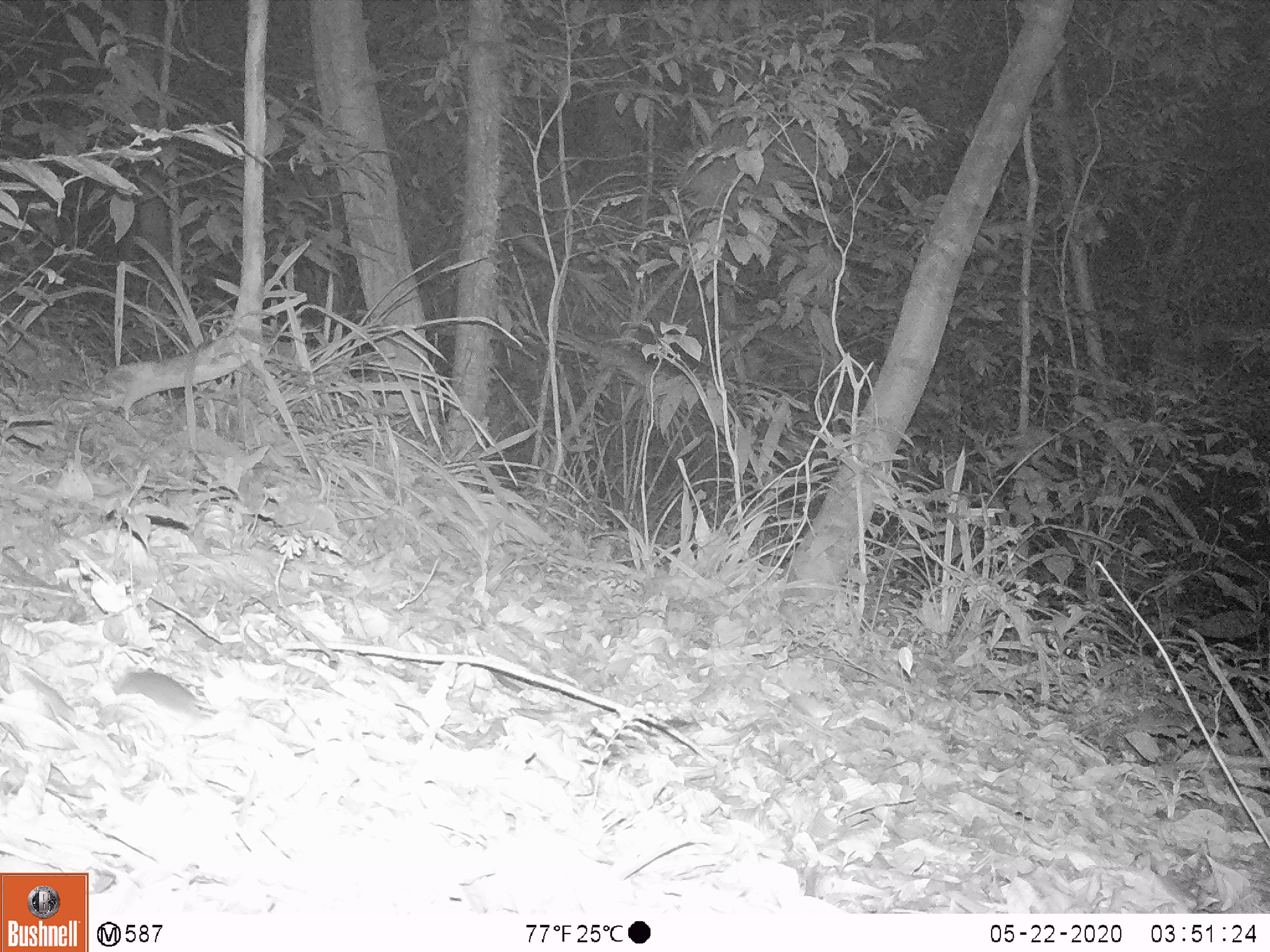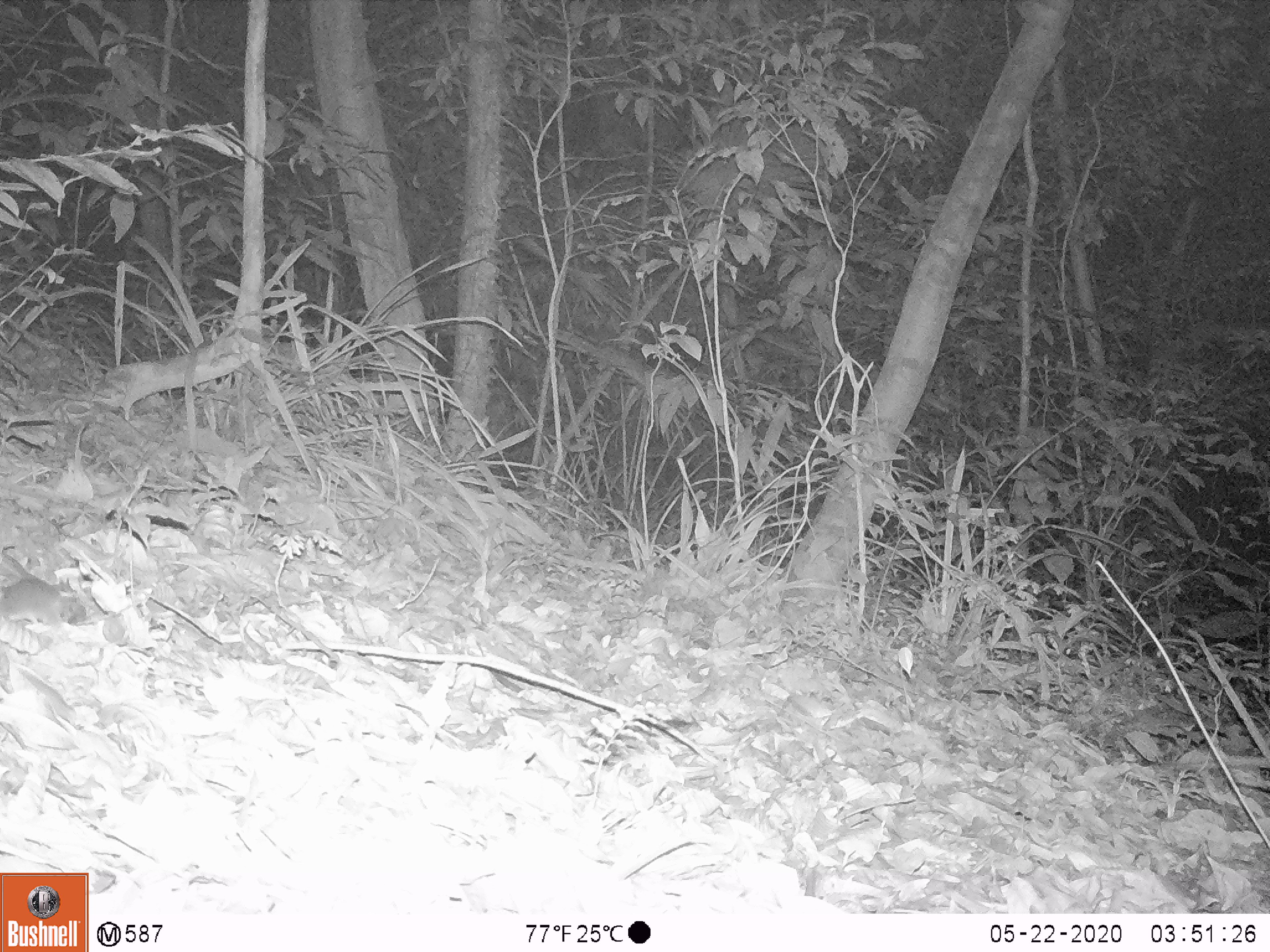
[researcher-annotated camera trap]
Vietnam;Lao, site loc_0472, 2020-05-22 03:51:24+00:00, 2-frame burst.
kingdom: Animalia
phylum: Chordata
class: Mammalia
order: Rodentia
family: Muridae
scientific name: Muridae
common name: old-world mice and rats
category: unidentified murid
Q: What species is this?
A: Unidentified murid (old-world mice and rats) (Muridae).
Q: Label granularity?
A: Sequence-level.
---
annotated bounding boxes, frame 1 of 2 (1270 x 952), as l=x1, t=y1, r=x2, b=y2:
unidentified murid: l=110, t=666, r=206, b=721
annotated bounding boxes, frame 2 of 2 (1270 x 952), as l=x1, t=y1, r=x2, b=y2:
unidentified murid: l=0, t=542, r=77, b=631